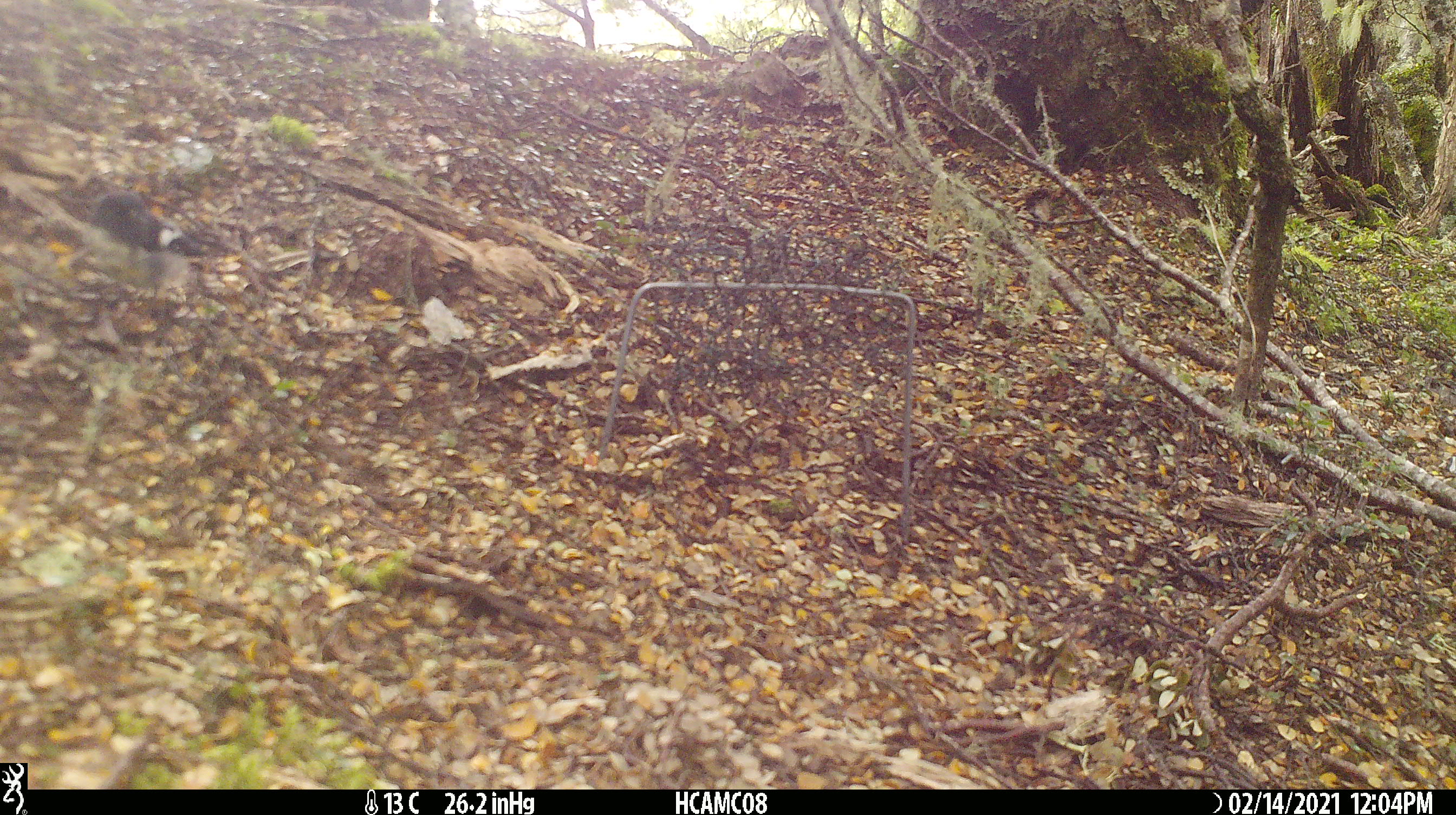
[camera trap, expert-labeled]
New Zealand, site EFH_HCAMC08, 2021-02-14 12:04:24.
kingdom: Animalia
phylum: Chordata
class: Aves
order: Passeriformes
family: Petroicidae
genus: Petroica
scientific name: Petroica macrocephala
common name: tomtit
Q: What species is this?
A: Tomtit (Petroica macrocephala).